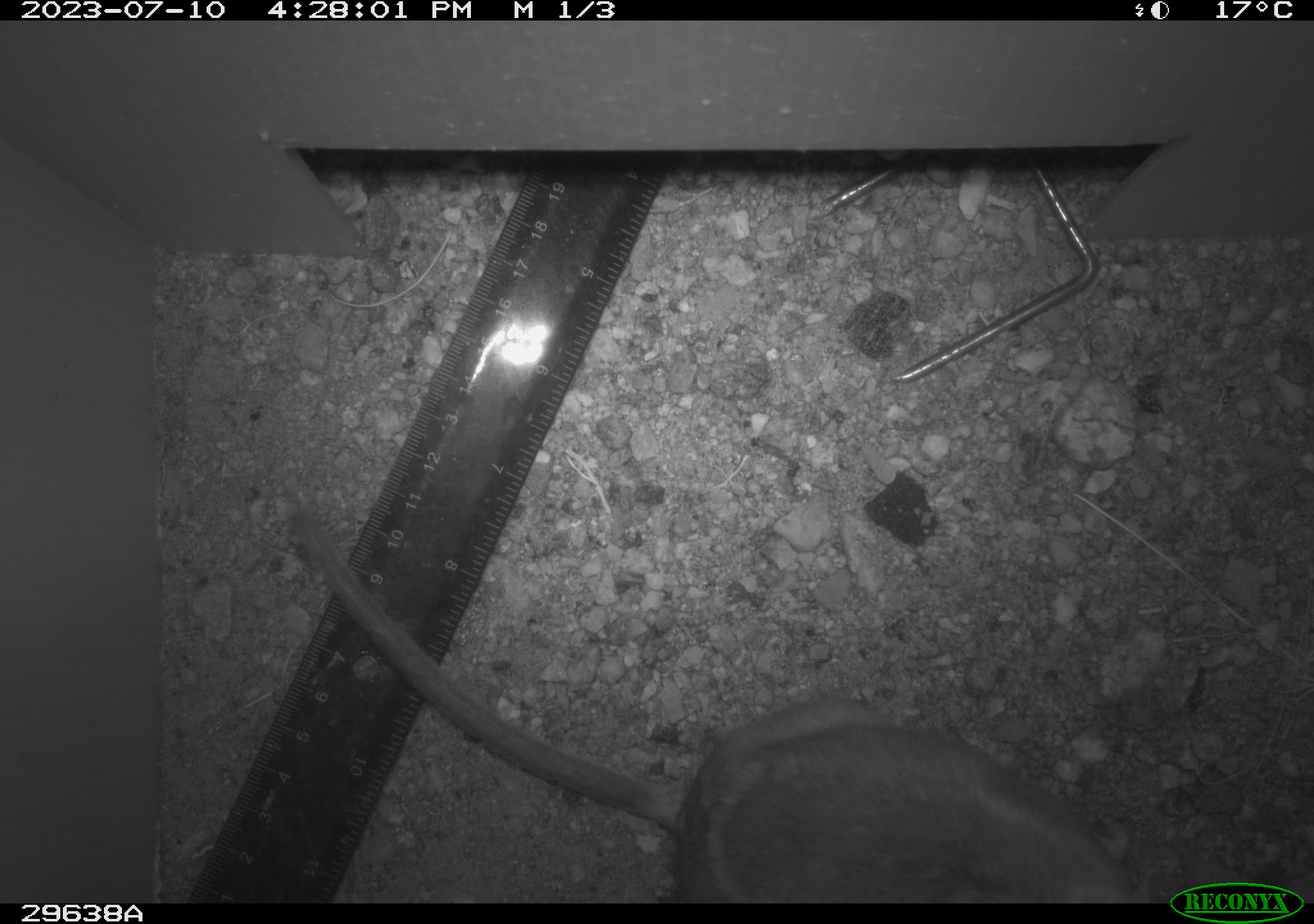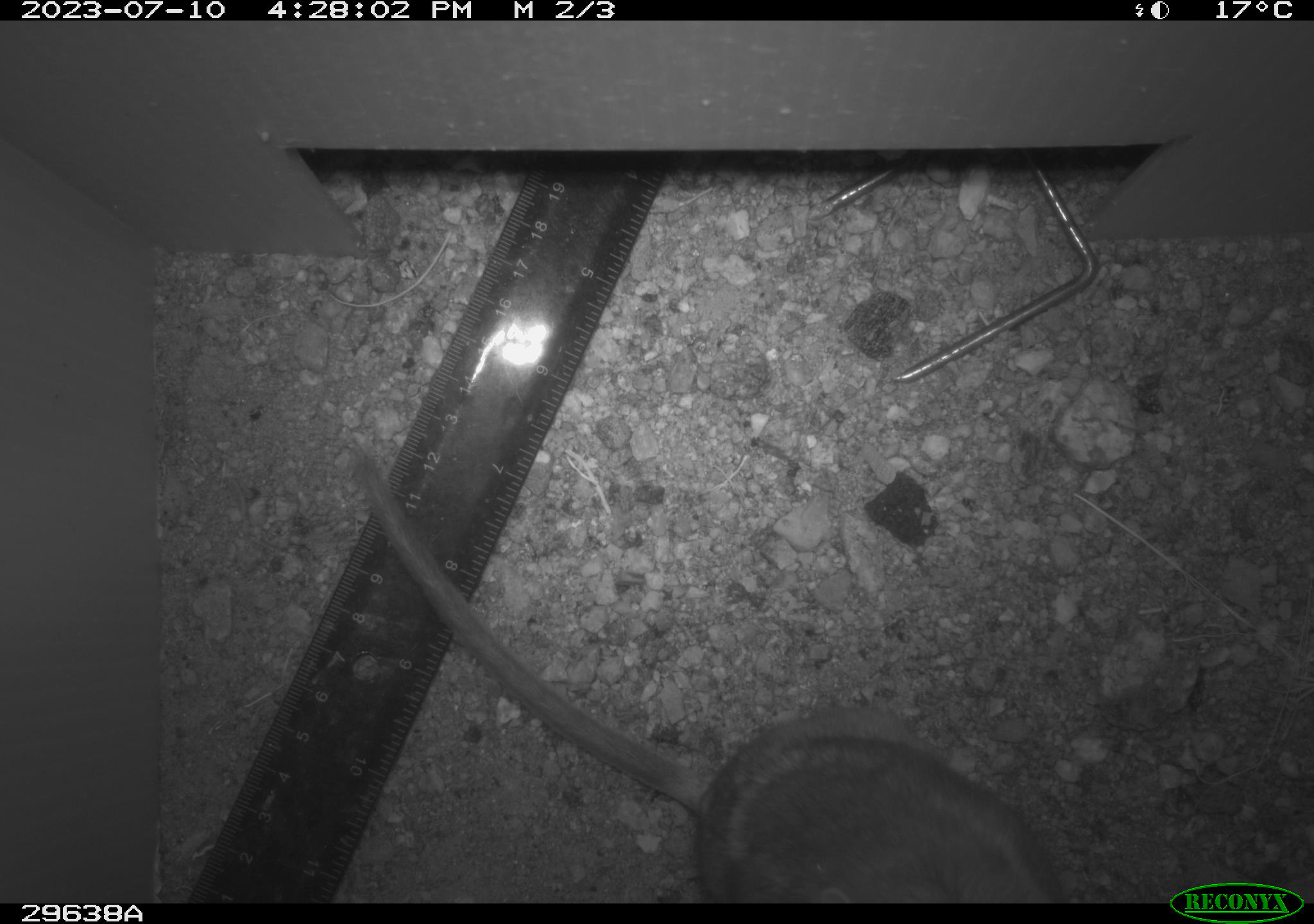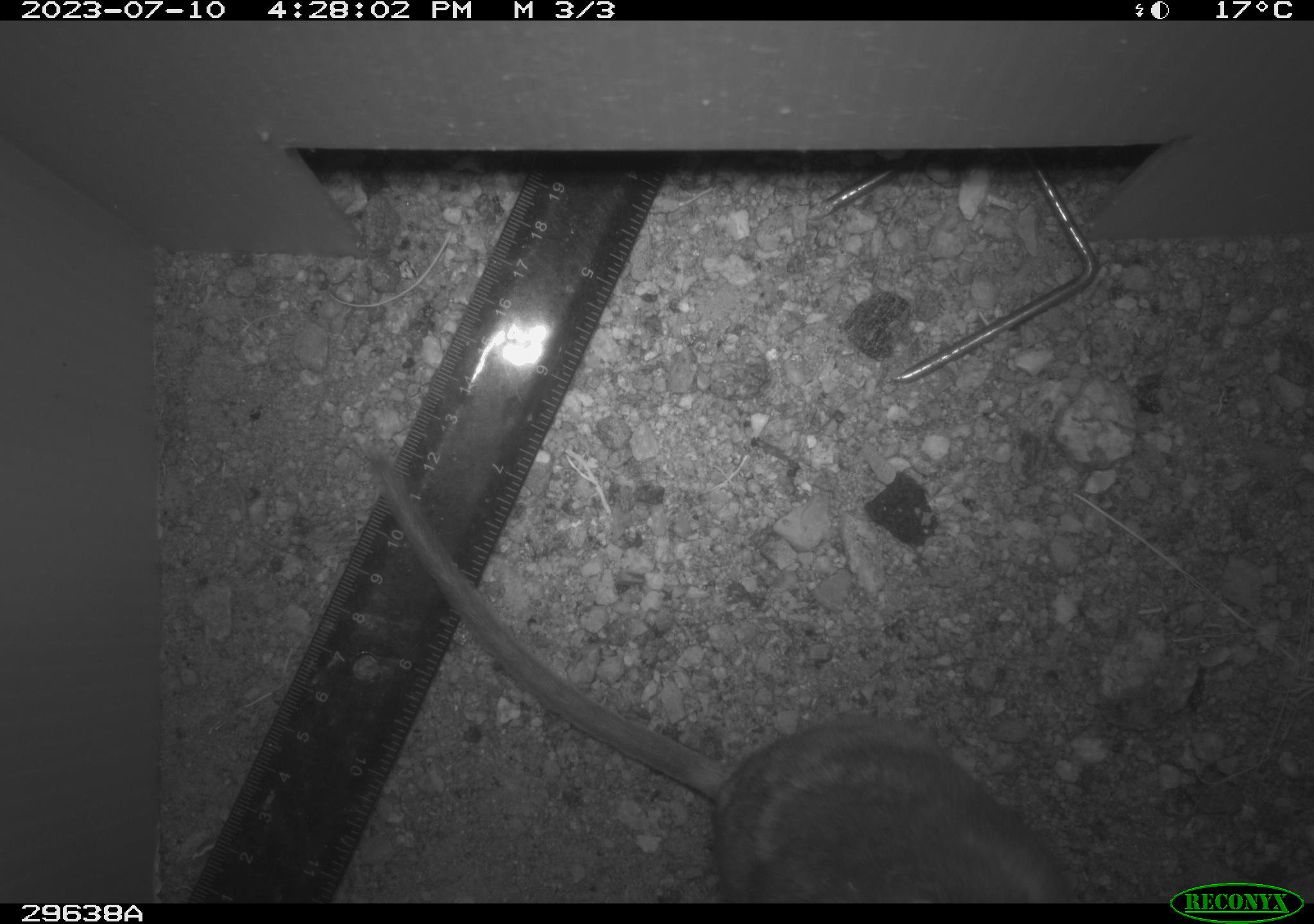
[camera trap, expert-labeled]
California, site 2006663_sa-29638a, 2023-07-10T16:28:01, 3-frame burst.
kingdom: Animalia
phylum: Chordata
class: Mammalia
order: Rodentia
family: Cricetidae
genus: Neotoma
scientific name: Neotoma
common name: pack rat or woodrat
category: neotoma species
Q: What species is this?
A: Neotoma species (pack rat or woodrat) (Neotoma).